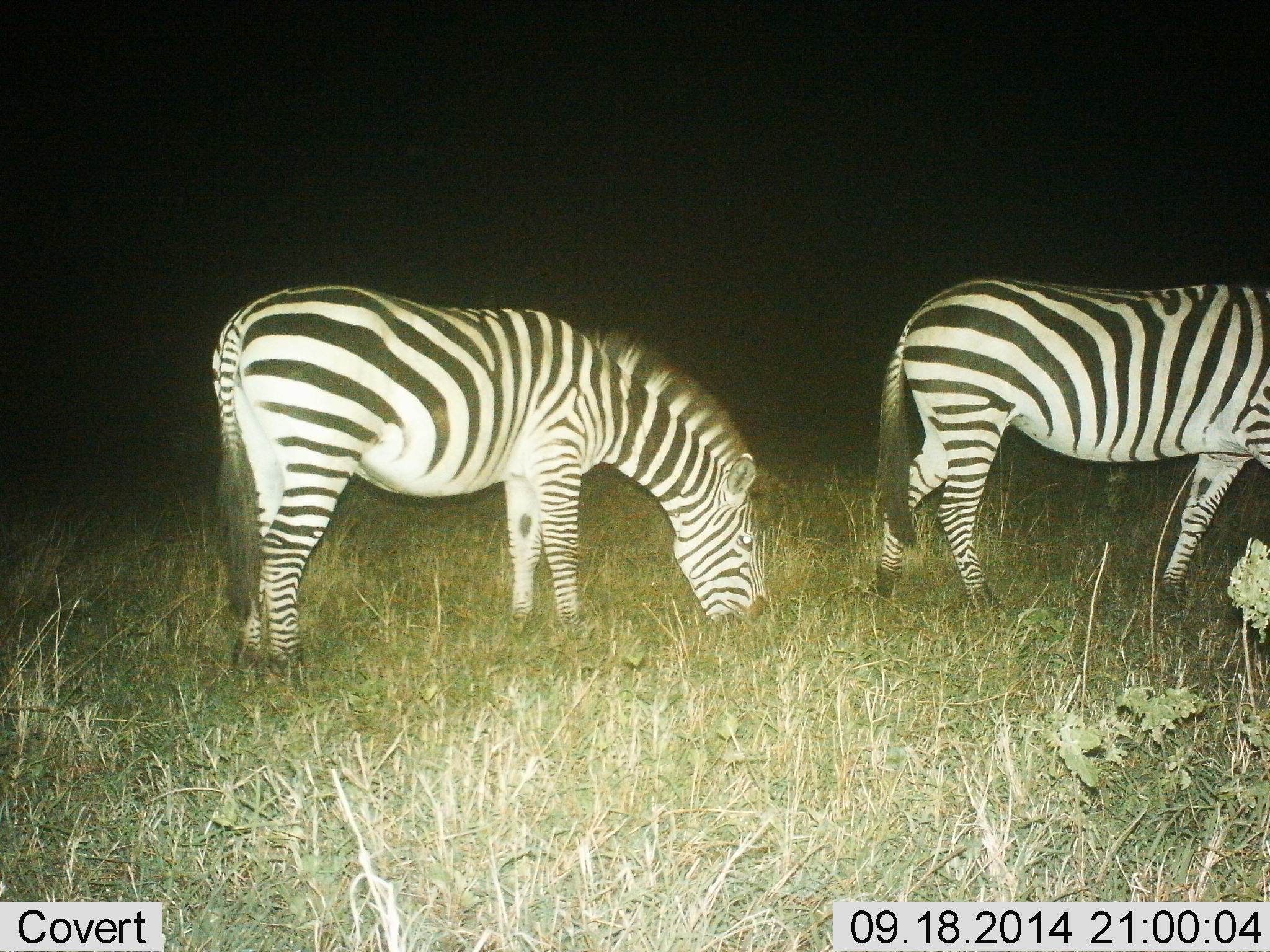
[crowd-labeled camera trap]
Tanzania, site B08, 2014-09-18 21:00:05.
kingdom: Animalia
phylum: Chordata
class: Mammalia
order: Perissodactyla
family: Equidae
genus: Equus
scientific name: Equus quagga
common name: plains zebra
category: zebra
Zebra (plains zebra) (Equus quagga), count 2. Behavior (volunteer vote fractions): standing 20%, resting 0%, moving 30%, interacting 0%. Young present (vote fraction): 0%. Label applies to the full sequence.